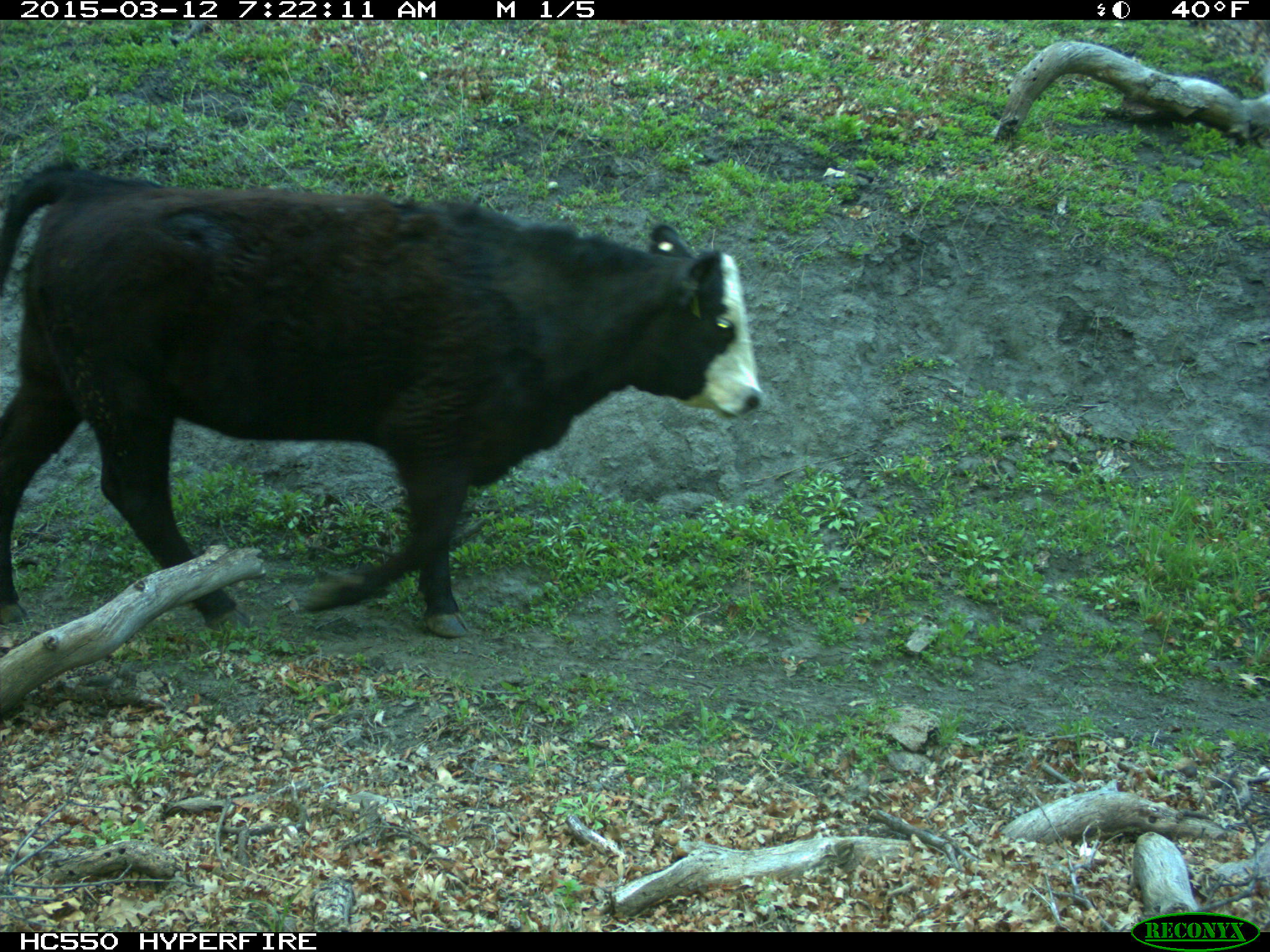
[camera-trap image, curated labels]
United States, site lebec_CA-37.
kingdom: Animalia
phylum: Chordata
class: Mammalia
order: Artiodactyla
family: Bovidae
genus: Bos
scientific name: Bos taurus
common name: domestic cow